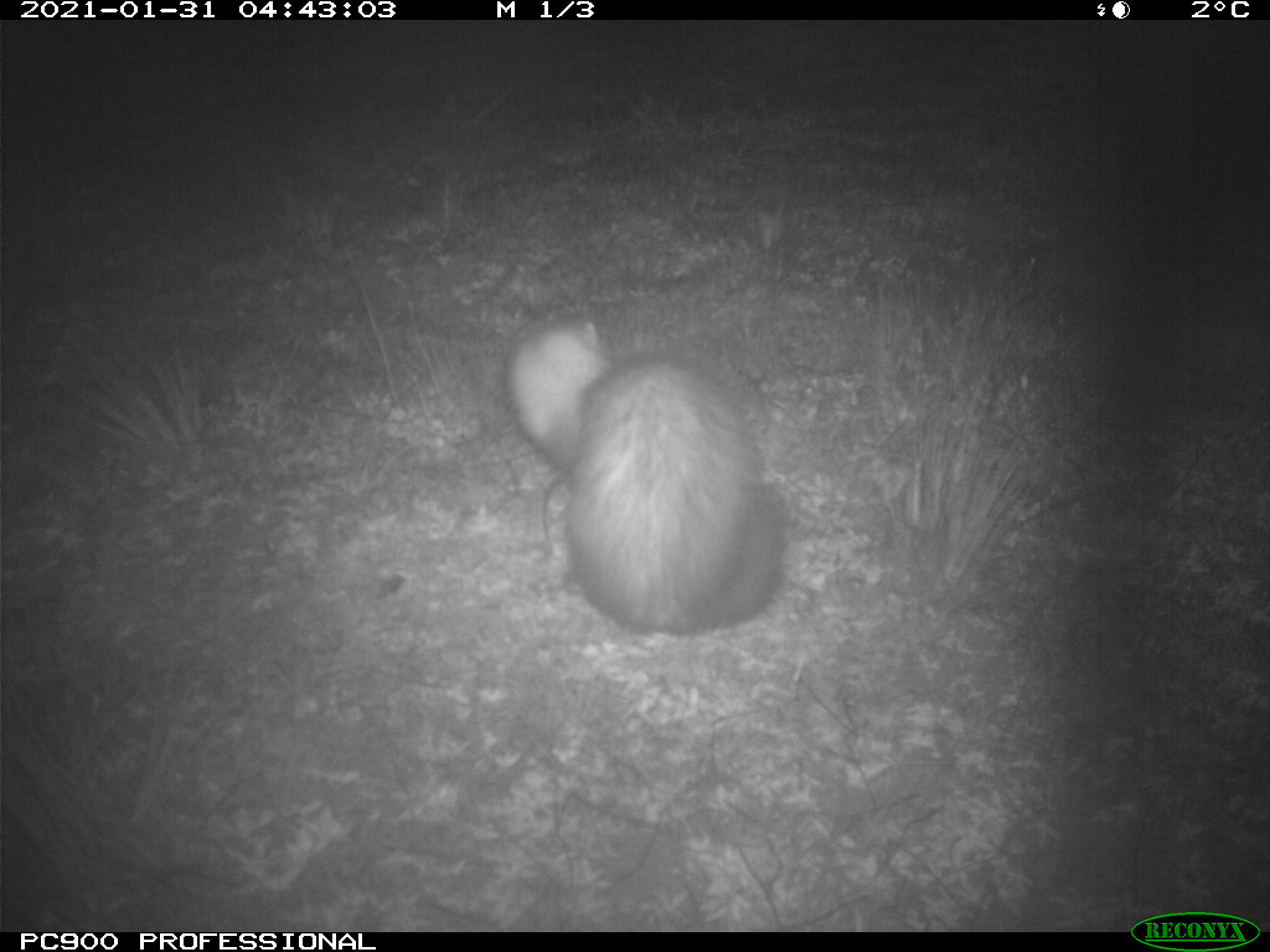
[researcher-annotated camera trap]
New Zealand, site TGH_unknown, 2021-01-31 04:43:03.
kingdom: Animalia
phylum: Chordata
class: Mammalia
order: Carnivora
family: Mustelidae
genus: Mustela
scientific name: Mustela furo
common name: ferret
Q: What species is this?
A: Ferret (Mustela furo).